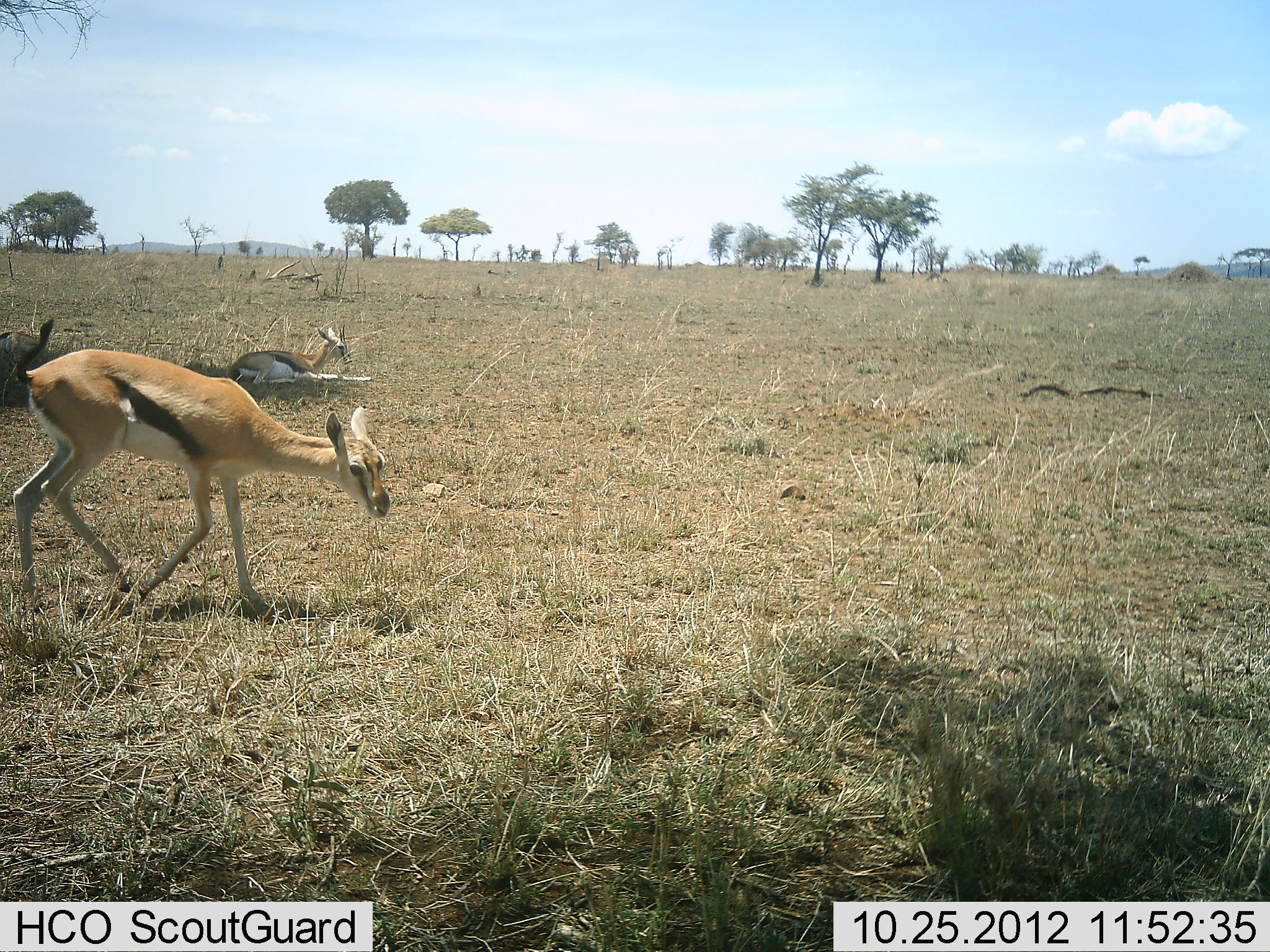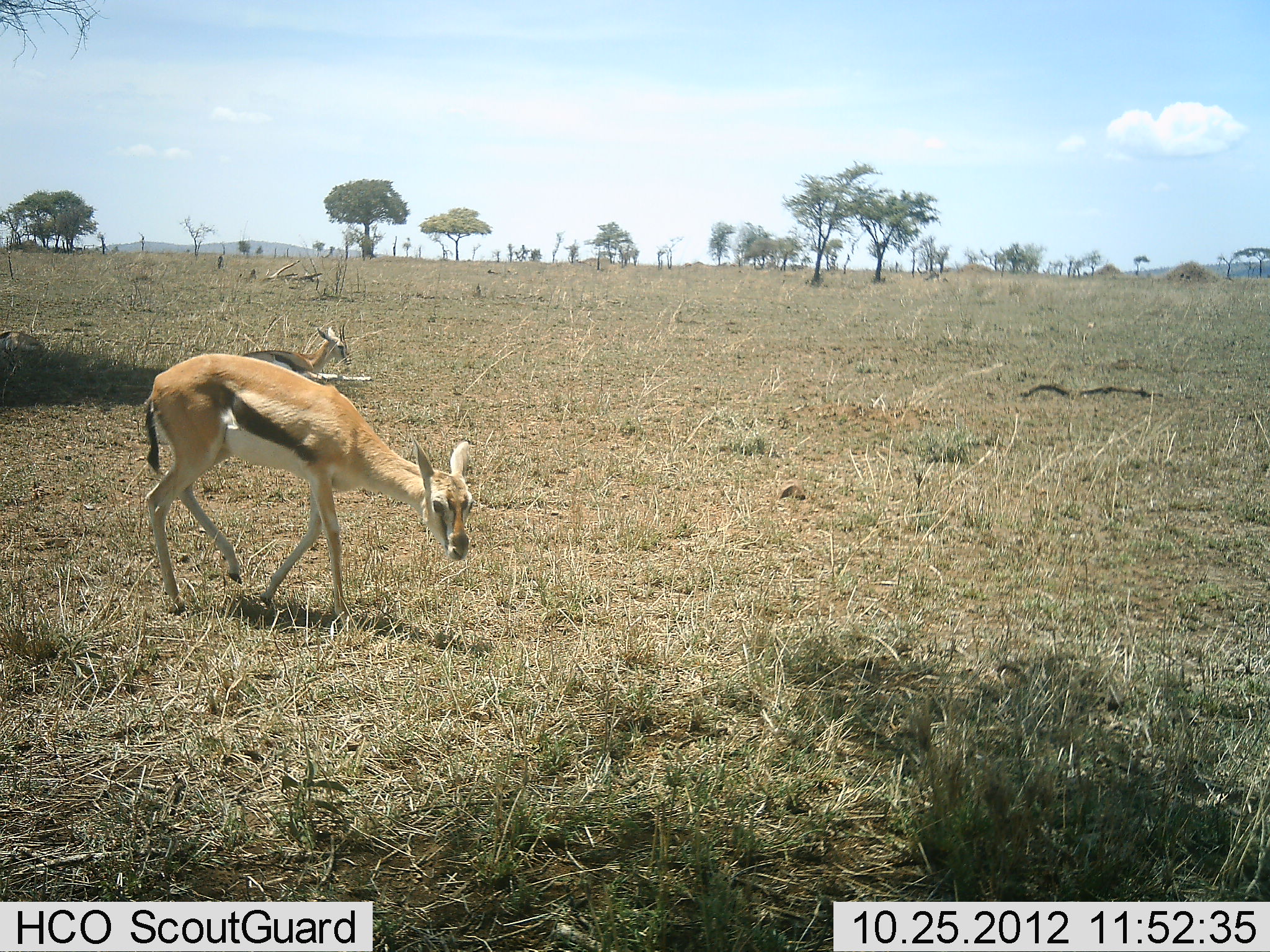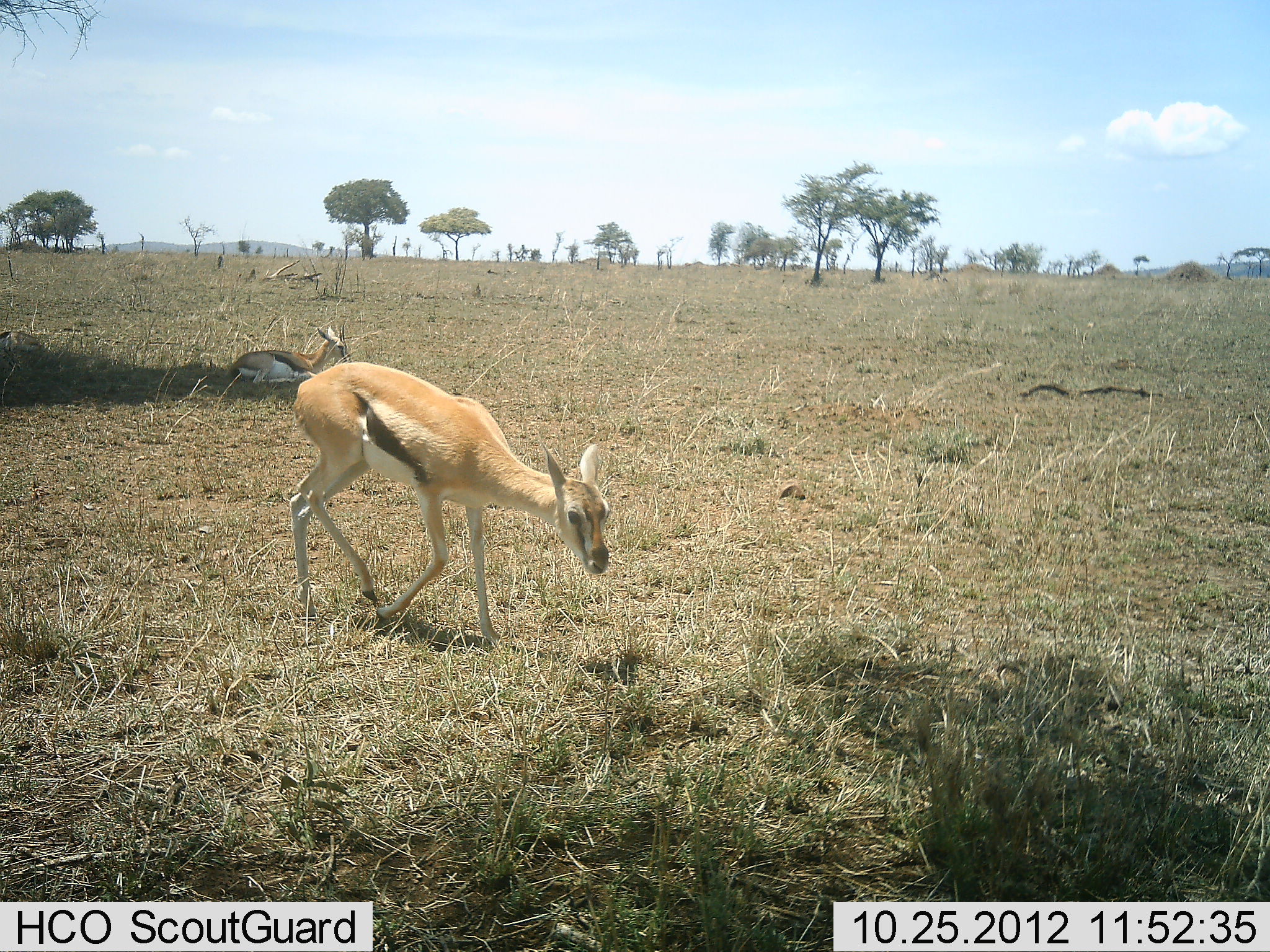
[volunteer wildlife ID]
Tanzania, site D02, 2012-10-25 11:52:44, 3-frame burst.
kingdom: Animalia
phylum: Chordata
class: Mammalia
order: Artiodactyla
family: Bovidae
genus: Eudorcas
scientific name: Eudorcas thomsonii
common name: thomson's gazelle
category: gazellethomsons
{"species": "gazellethomsons (thomson's gazelle) (Eudorcas thomsonii)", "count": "2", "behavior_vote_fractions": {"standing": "20%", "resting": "60%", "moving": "80%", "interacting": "0%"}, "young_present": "0%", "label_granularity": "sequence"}